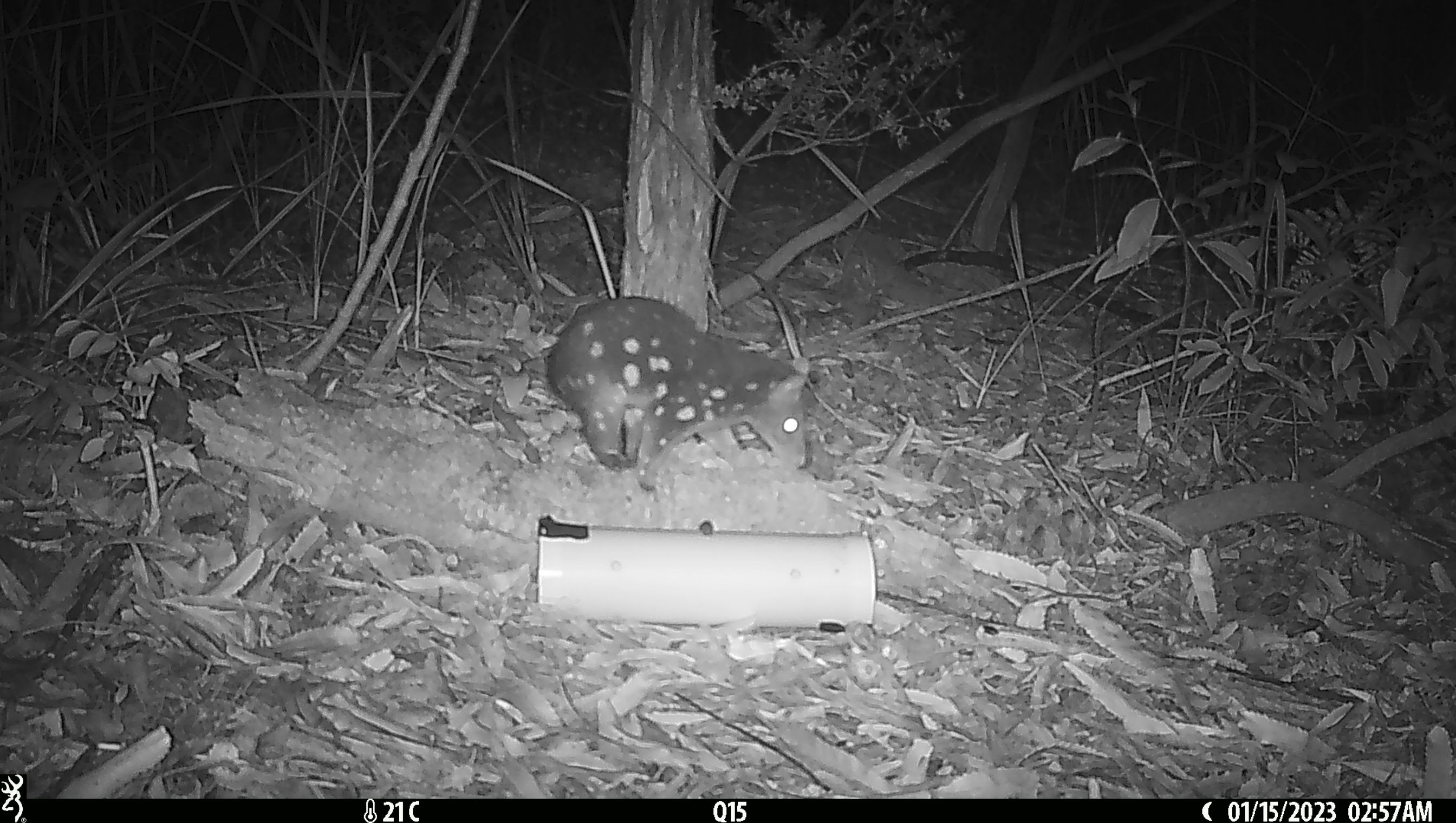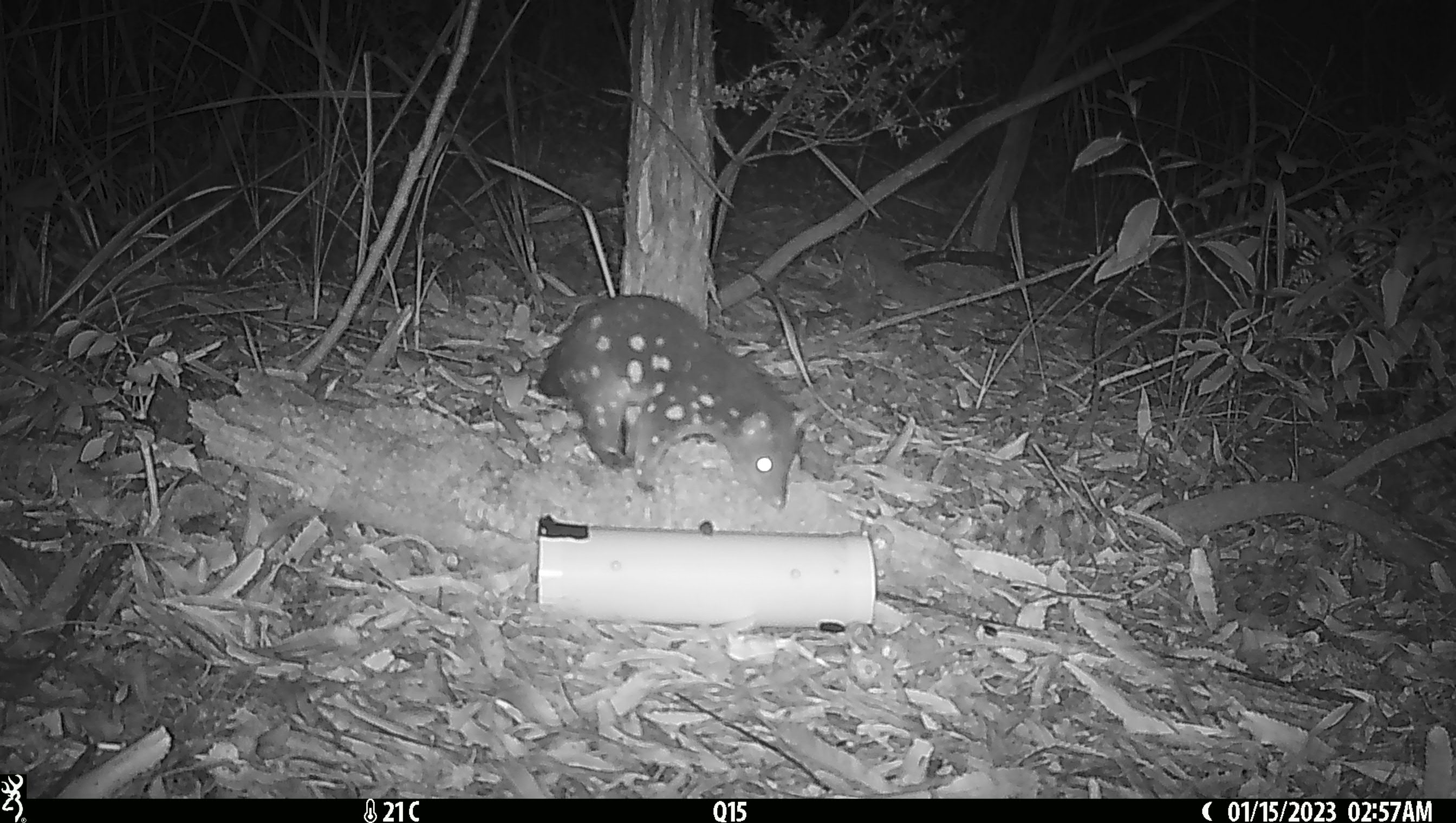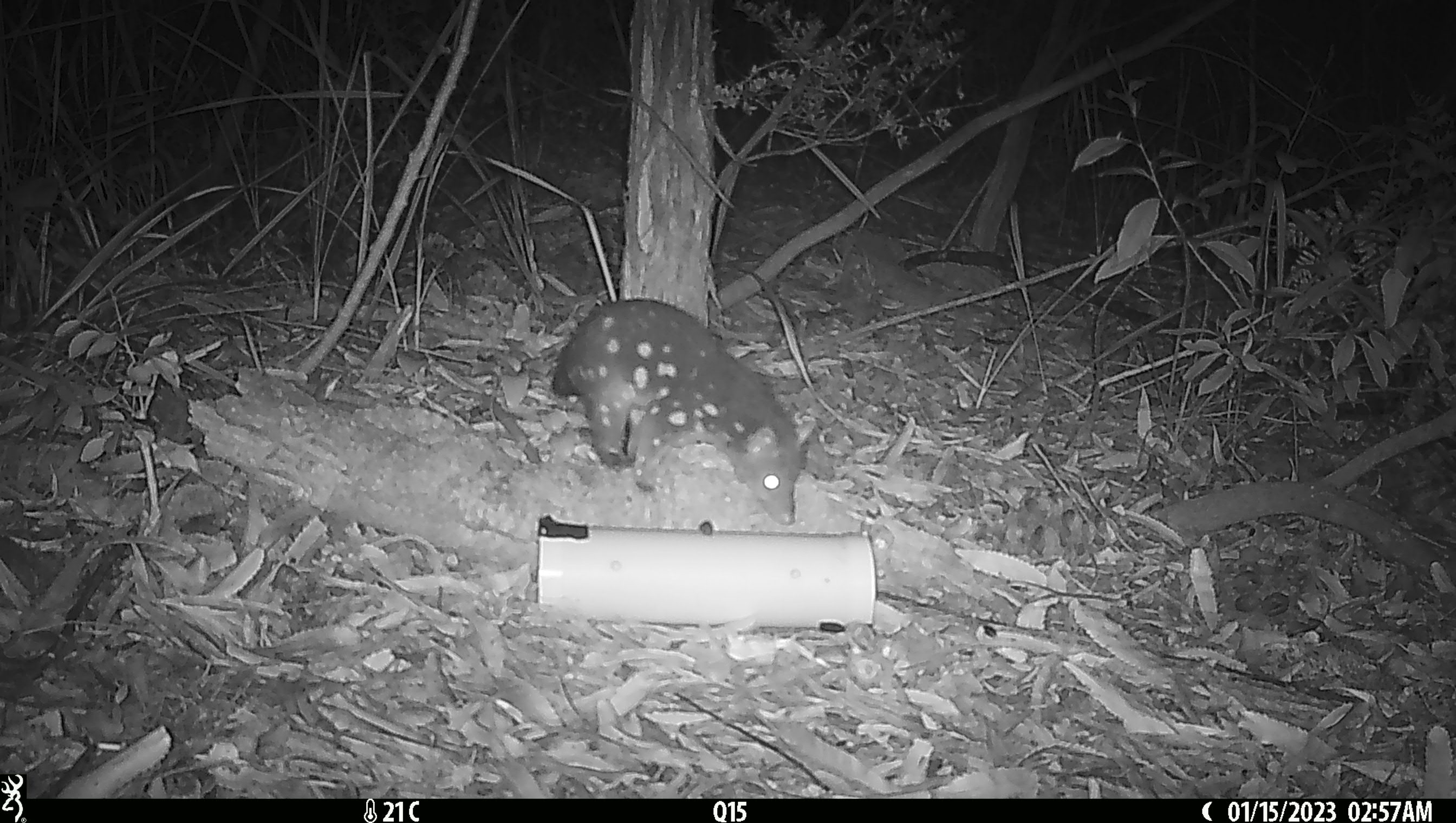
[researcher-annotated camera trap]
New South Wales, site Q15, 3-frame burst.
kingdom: Animalia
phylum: Chordata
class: Mammalia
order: Dasyuromorphia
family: Dasyuridae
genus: Dasyurus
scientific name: Dasyurus maculatus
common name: spotted-tailed quoll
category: quoll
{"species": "quoll (spotted-tailed quoll) (Dasyurus maculatus)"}